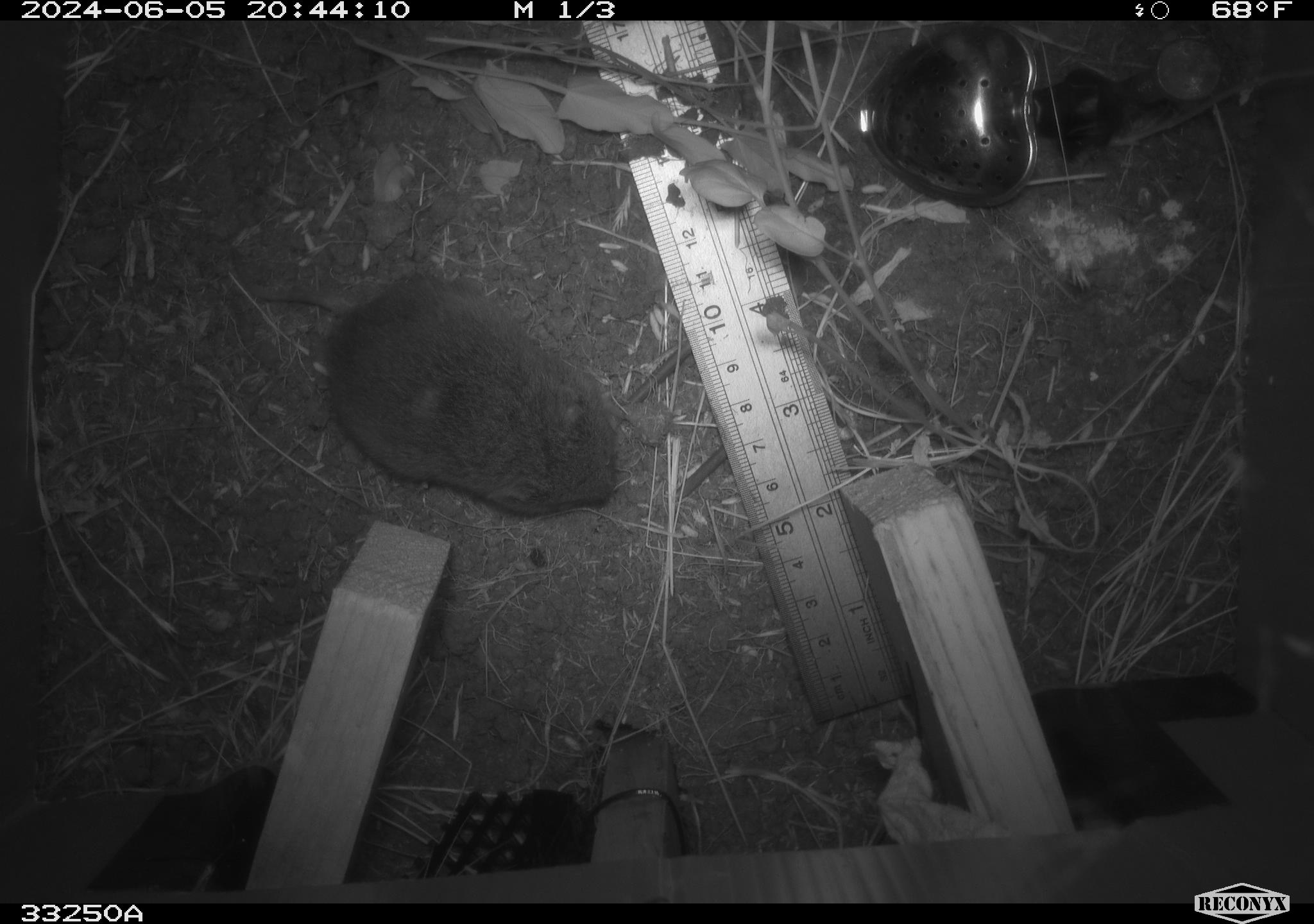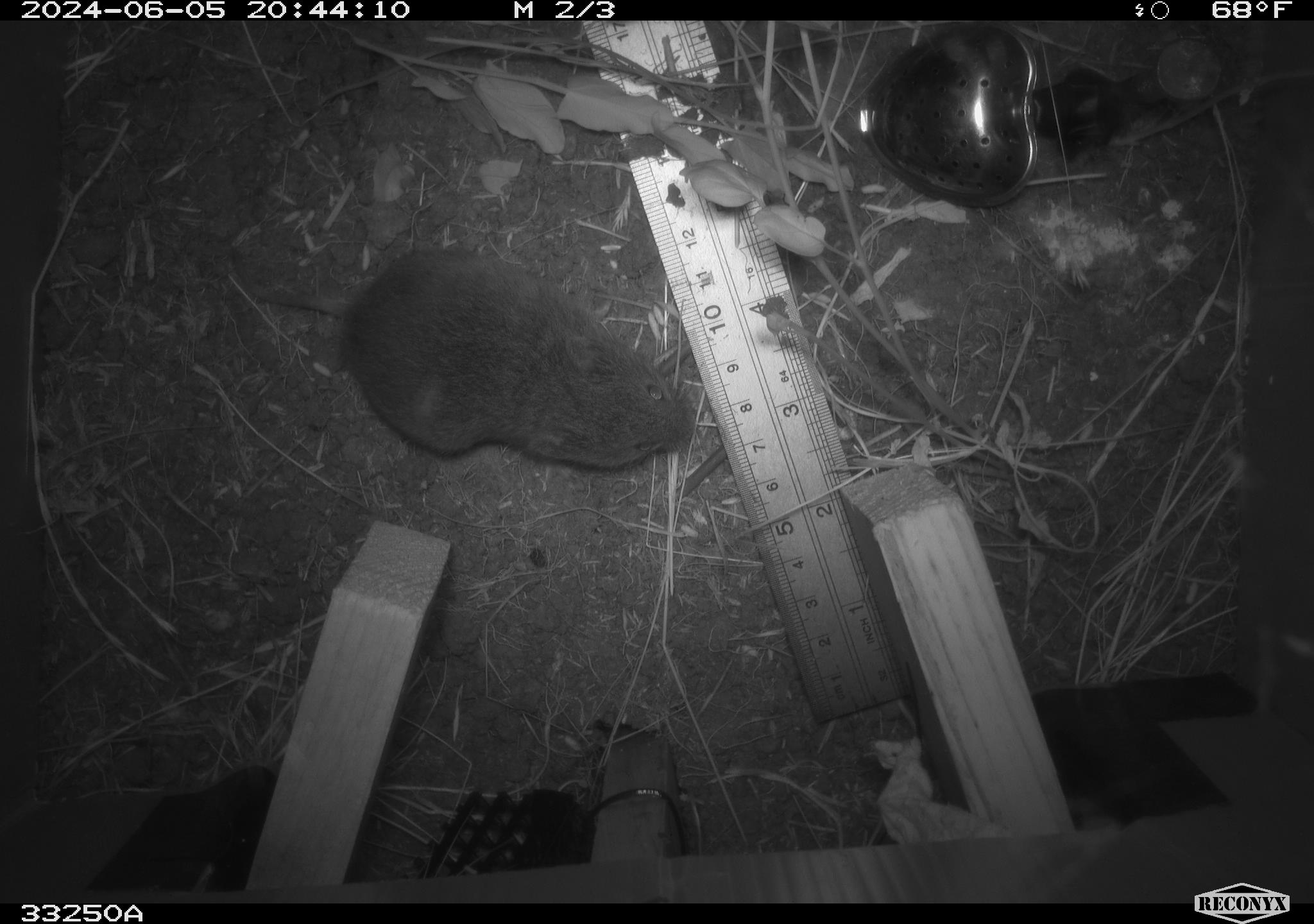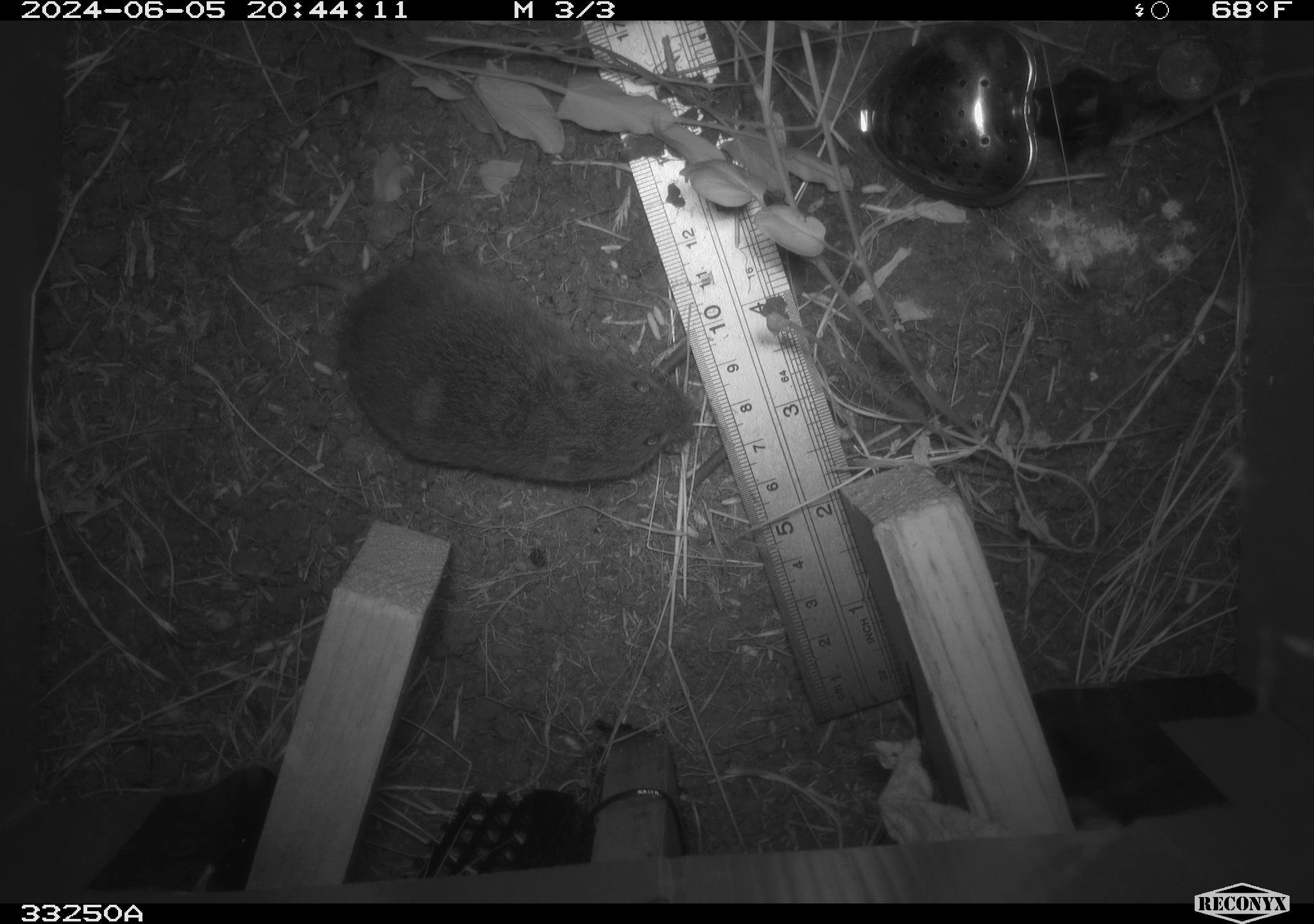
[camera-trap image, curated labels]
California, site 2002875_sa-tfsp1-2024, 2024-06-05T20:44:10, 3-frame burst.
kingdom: Animalia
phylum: Chordata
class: Mammalia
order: Rodentia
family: Cricetidae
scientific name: Arvicolinae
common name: voles, lemmings, and muskrats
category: arvicolinae subfamily